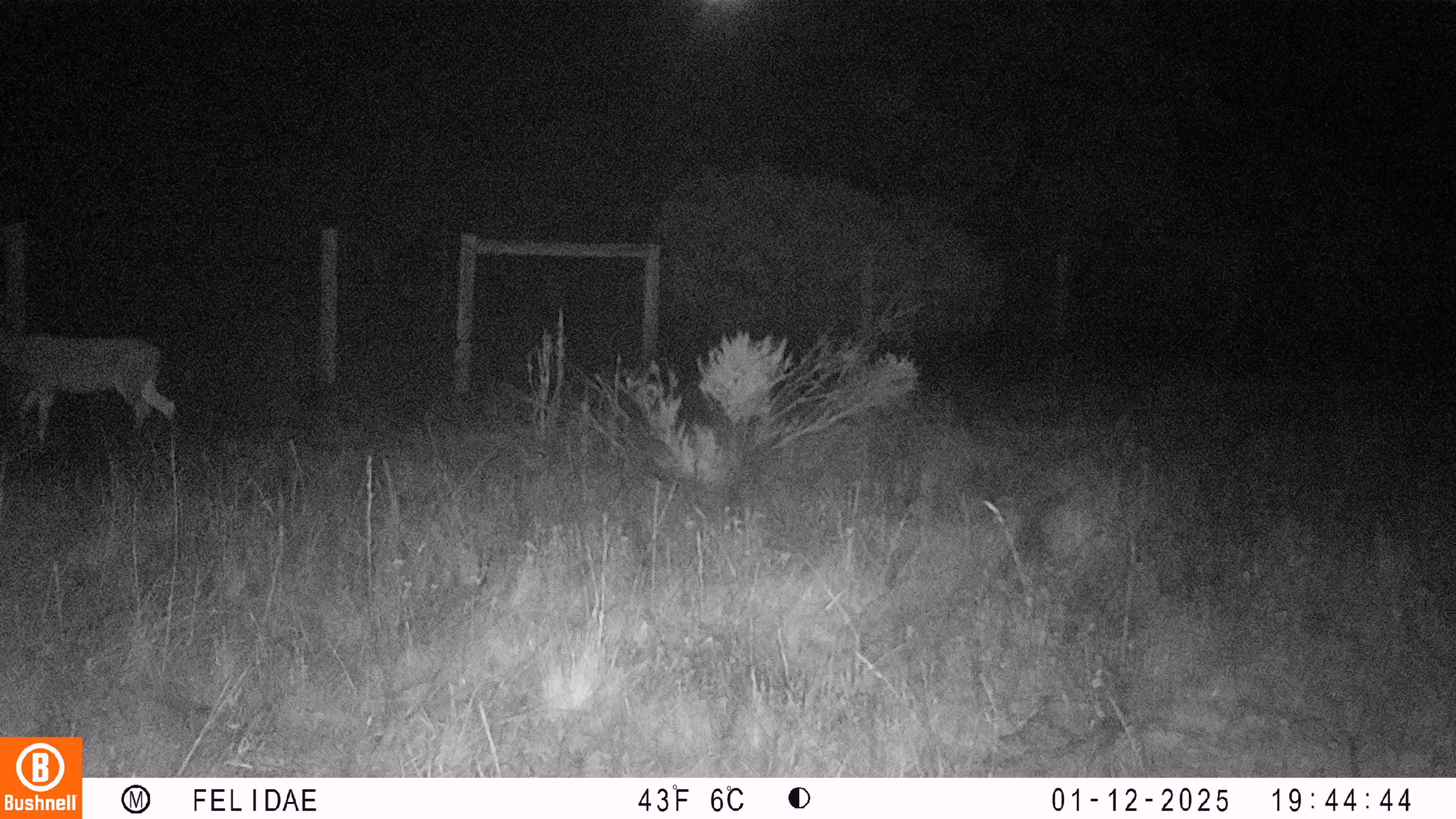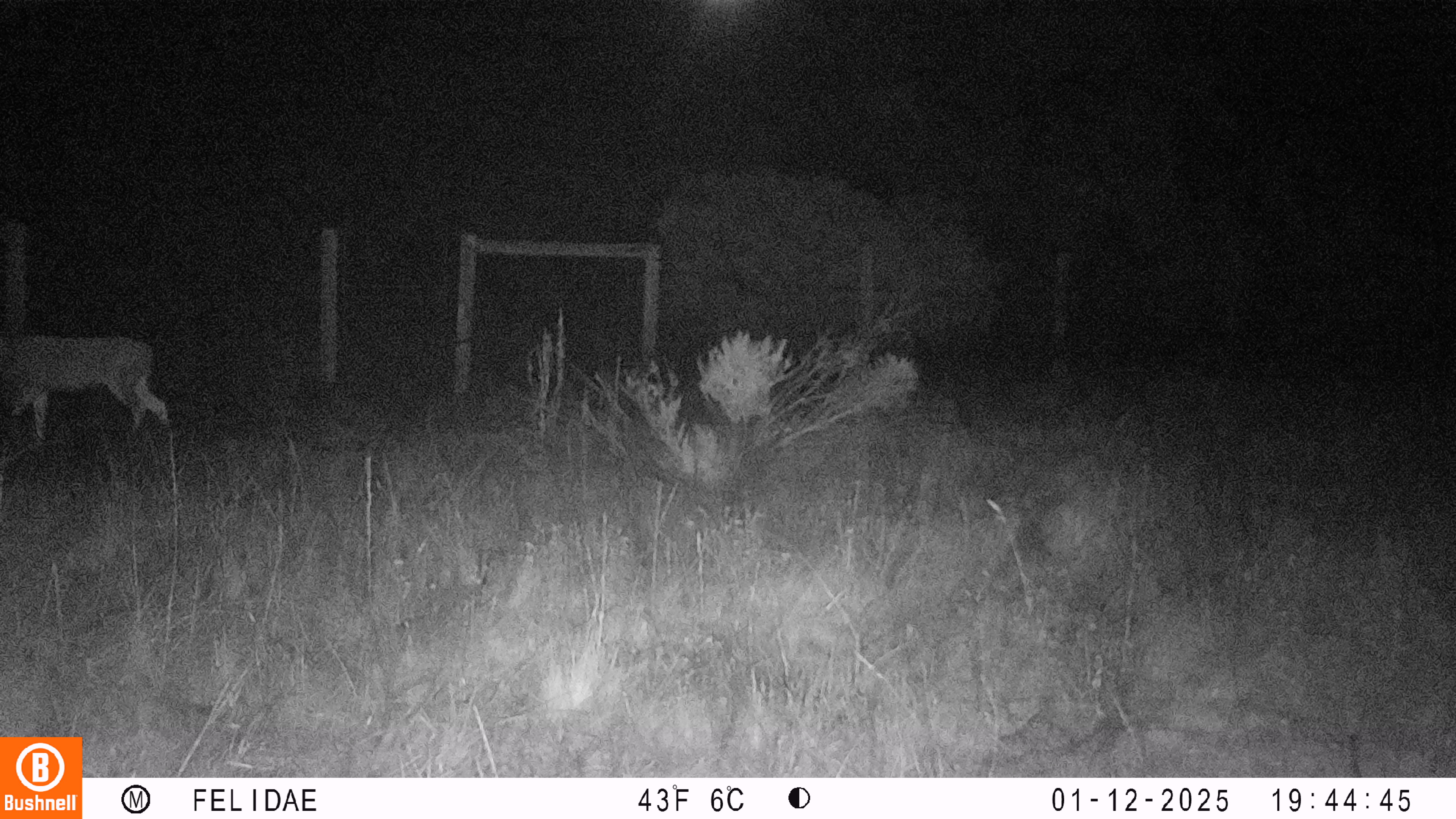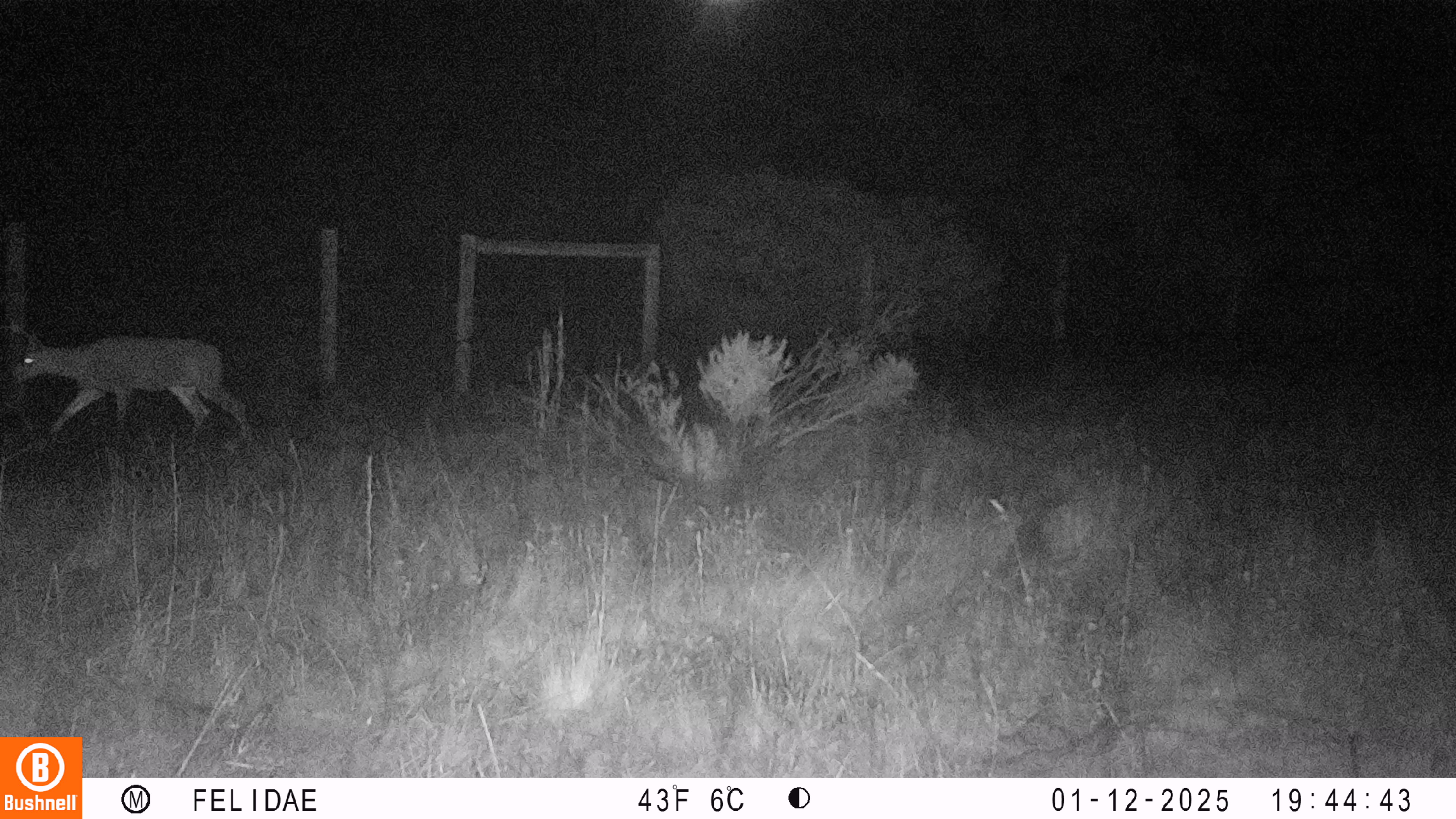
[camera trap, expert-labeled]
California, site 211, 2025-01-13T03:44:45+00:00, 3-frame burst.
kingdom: Animalia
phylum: Chordata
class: Mammalia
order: Artiodactyla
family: Cervidae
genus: Odocoileus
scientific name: Odocoileus hemionus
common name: mule deer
Mule deer (Odocoileus hemionus).